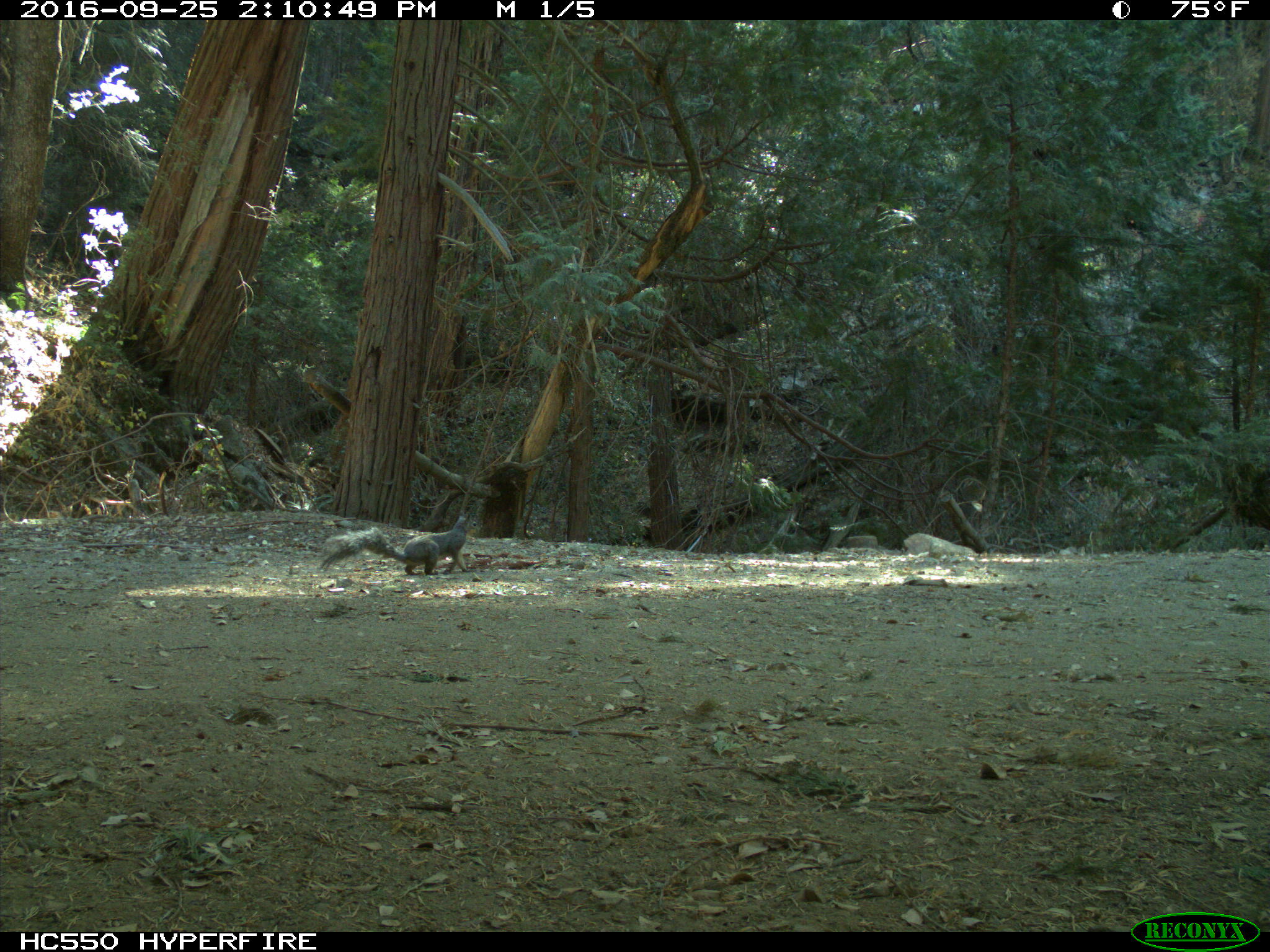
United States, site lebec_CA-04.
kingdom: Animalia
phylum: Chordata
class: Mammalia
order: Rodentia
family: Sciuridae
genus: Sciurus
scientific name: Sciurus carolinensis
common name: eastern gray squirrel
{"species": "Sciurus carolinensis (eastern gray squirrel)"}